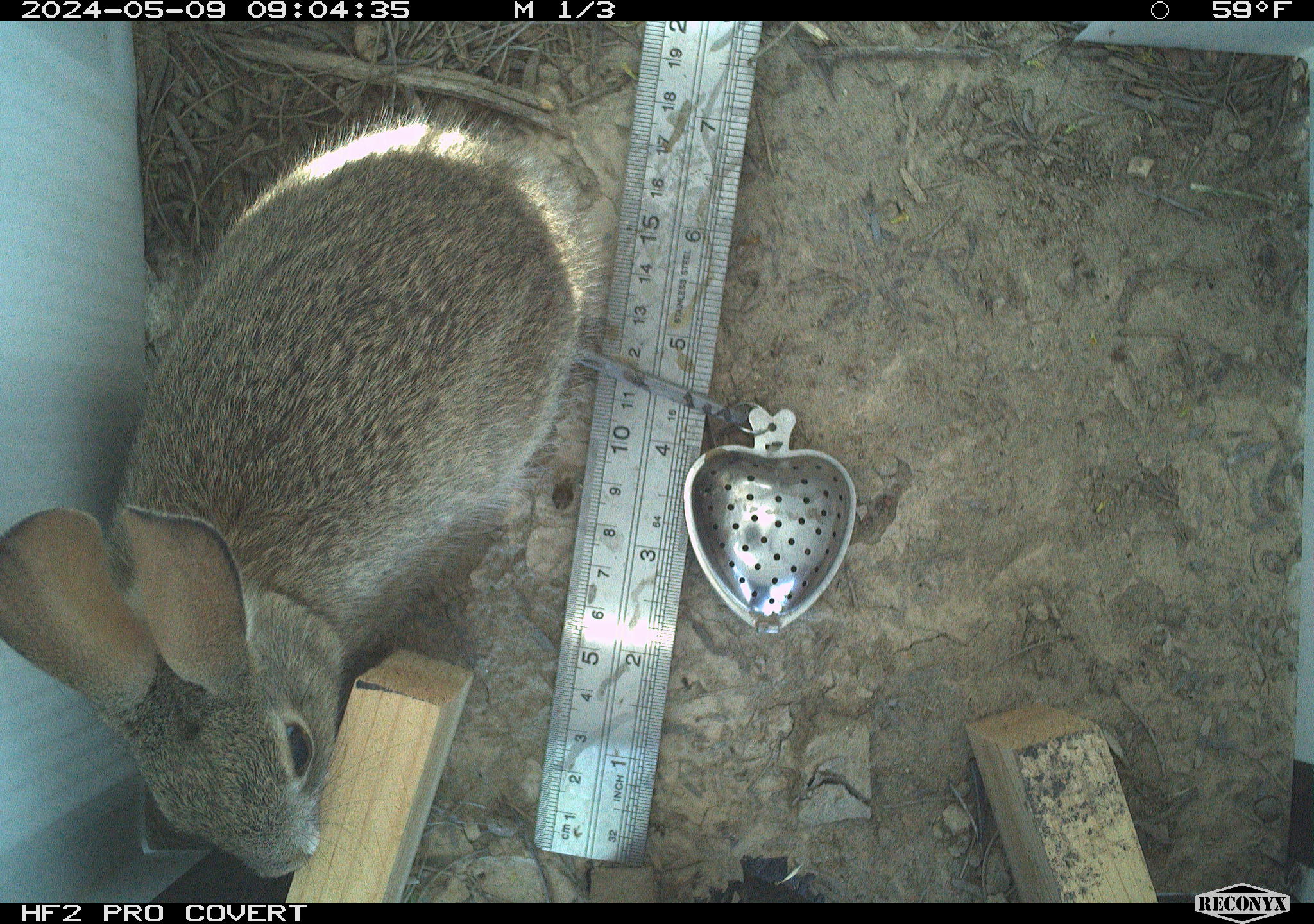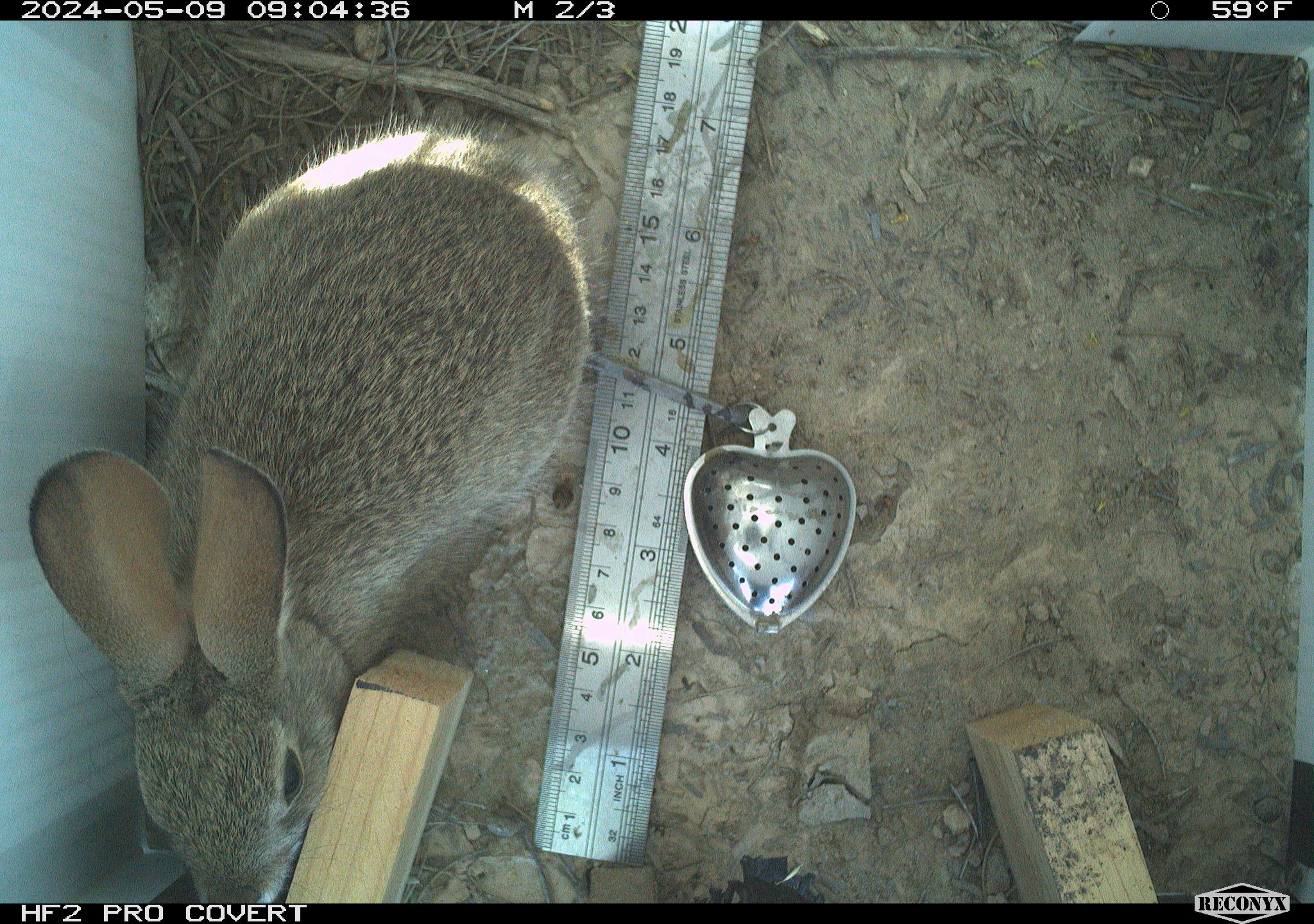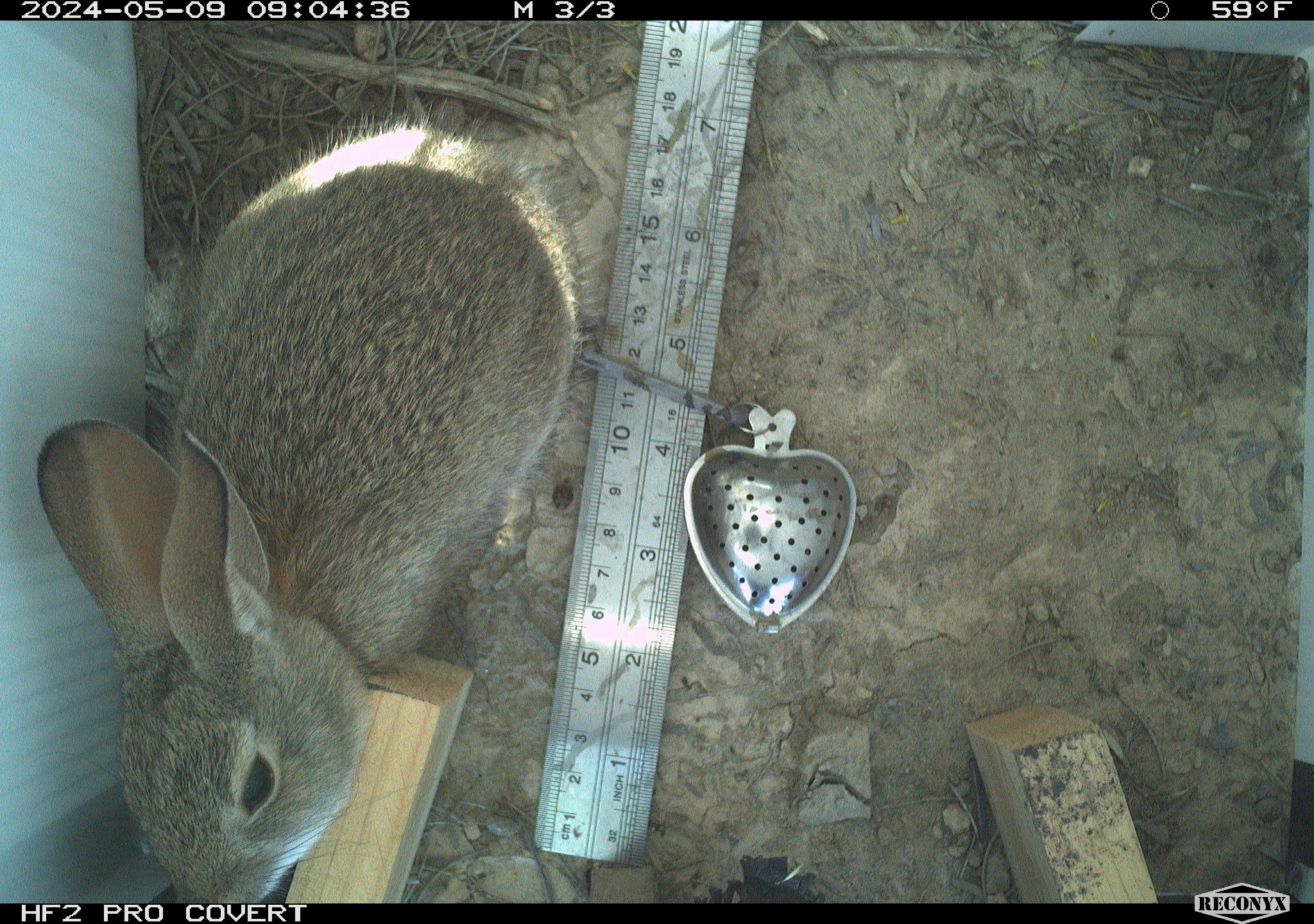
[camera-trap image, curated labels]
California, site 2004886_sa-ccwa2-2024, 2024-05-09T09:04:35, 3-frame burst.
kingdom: Animalia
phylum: Chordata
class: Mammalia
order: Lagomorpha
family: Leporidae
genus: Sylvilagus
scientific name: Sylvilagus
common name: cottontail rabbits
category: sylvilagus species